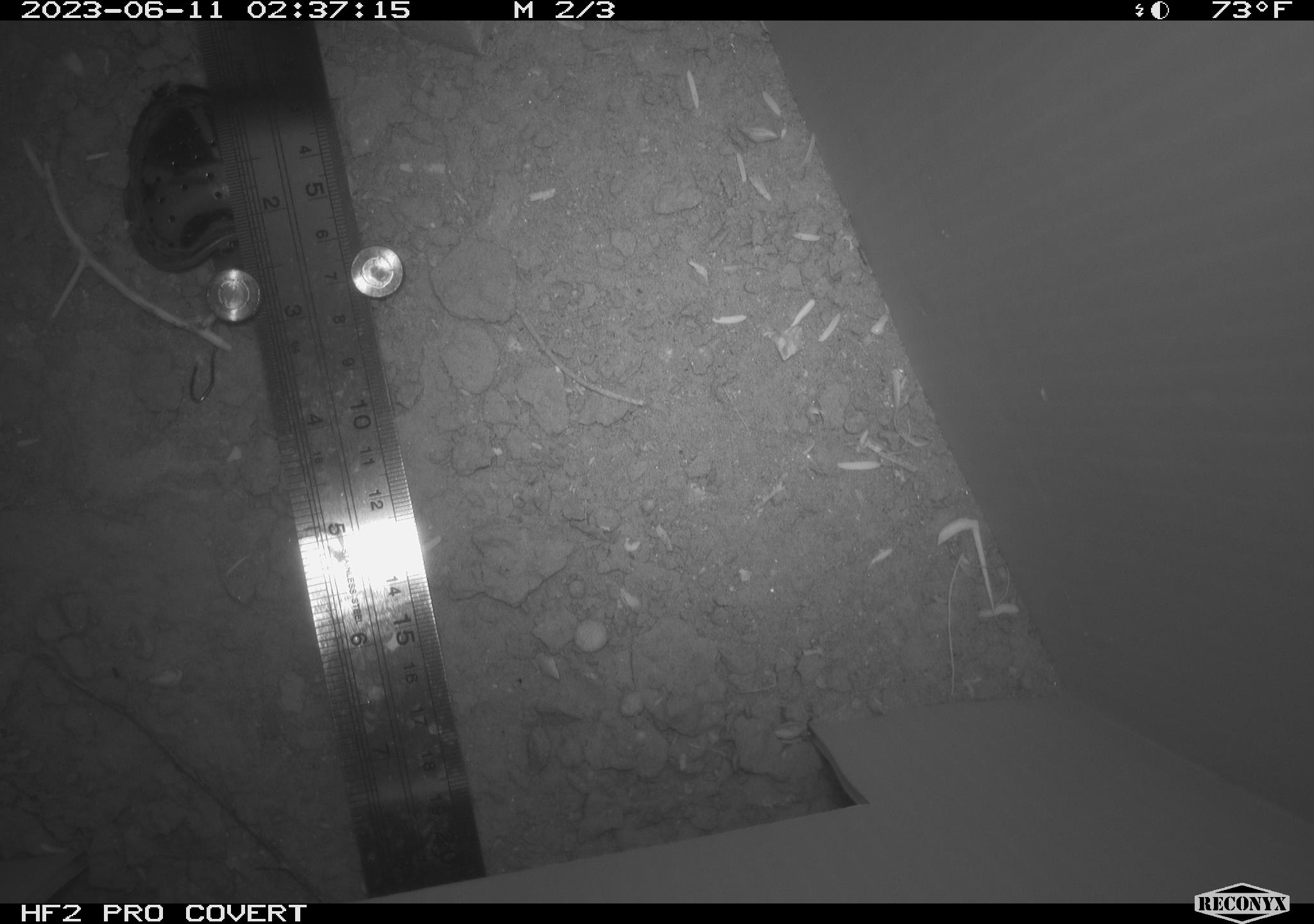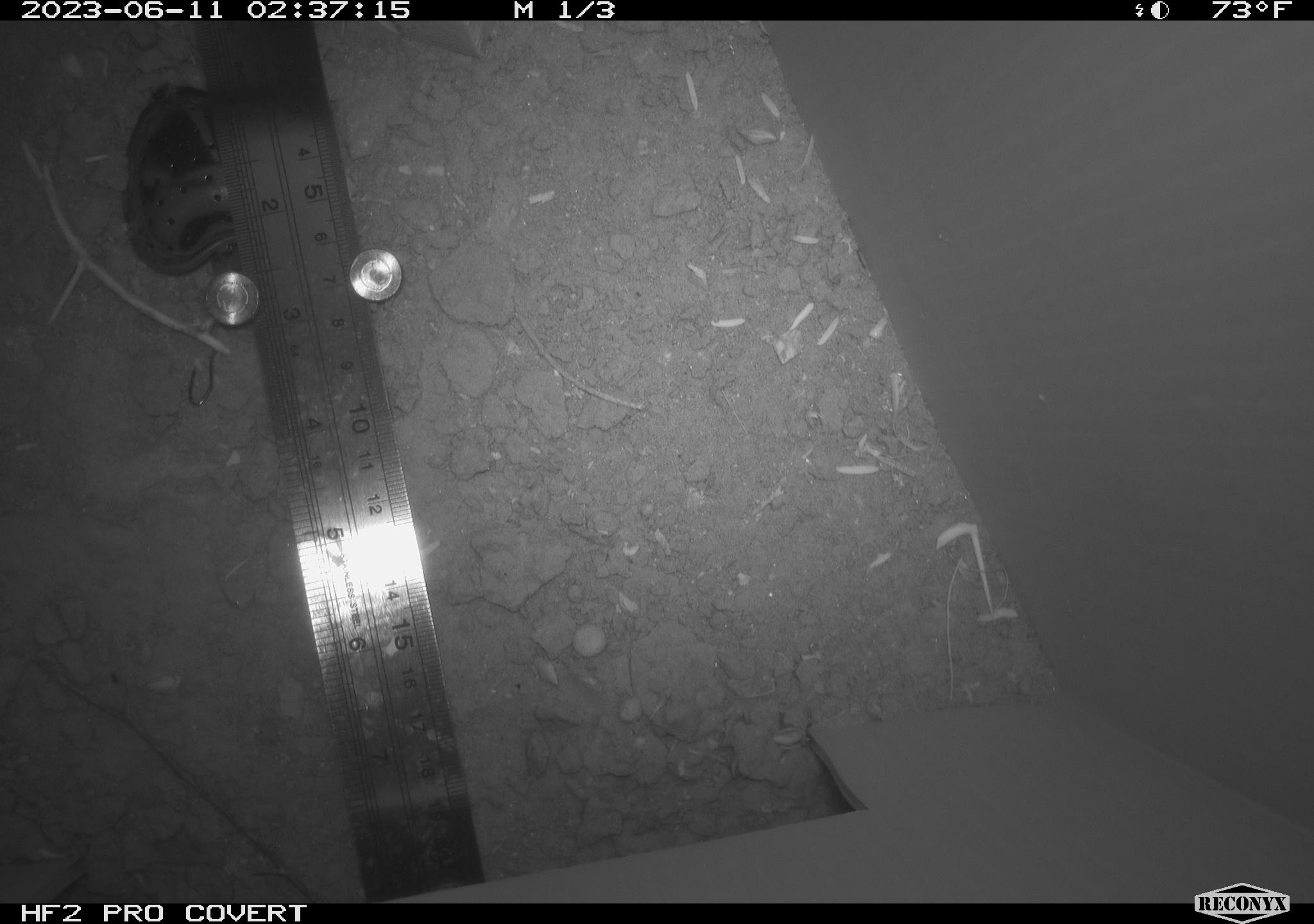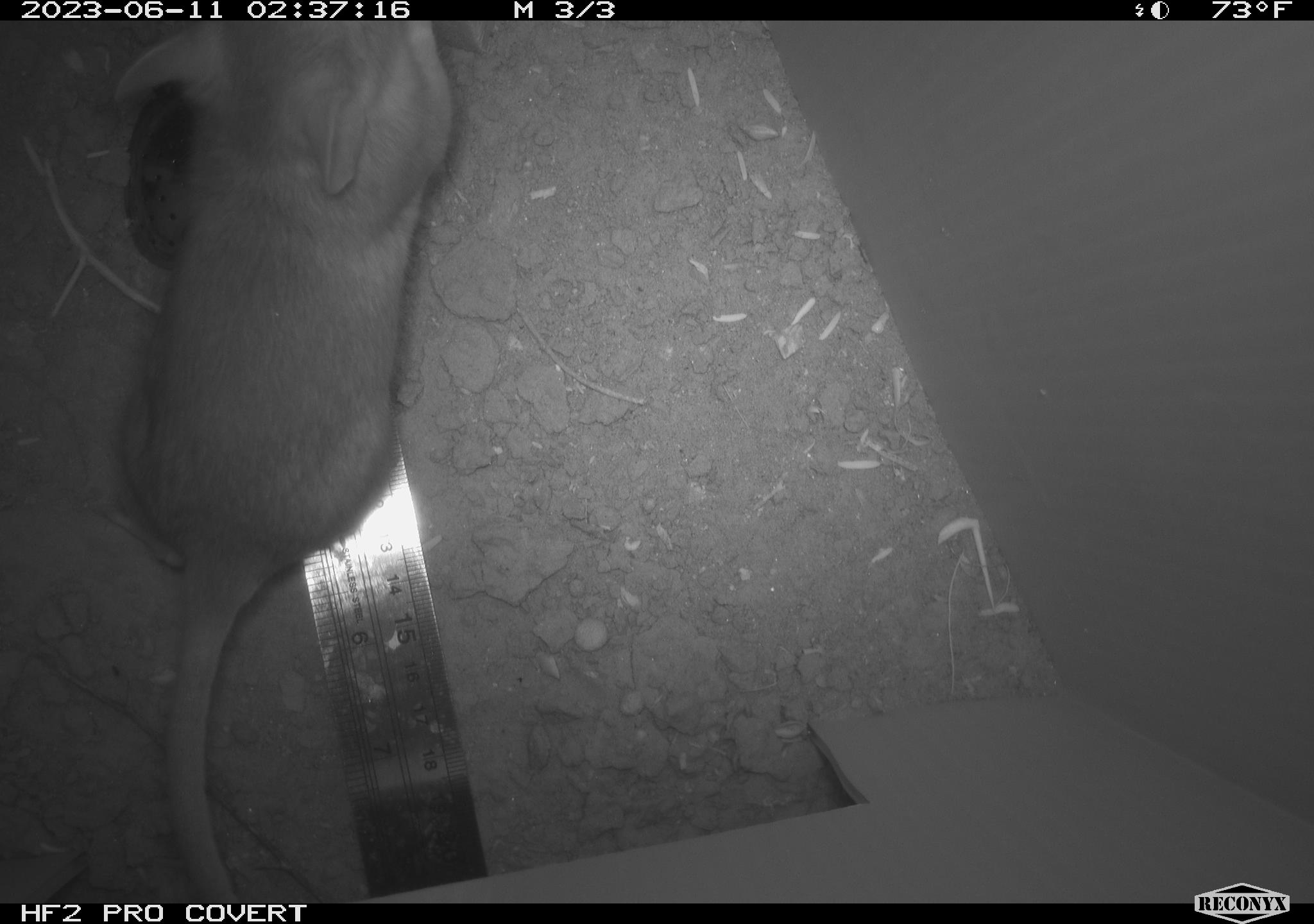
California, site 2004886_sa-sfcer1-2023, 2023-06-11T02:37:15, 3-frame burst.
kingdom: Animalia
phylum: Chordata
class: Mammalia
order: Rodentia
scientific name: Rodentia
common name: mouse species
Mouse species (Rodentia).